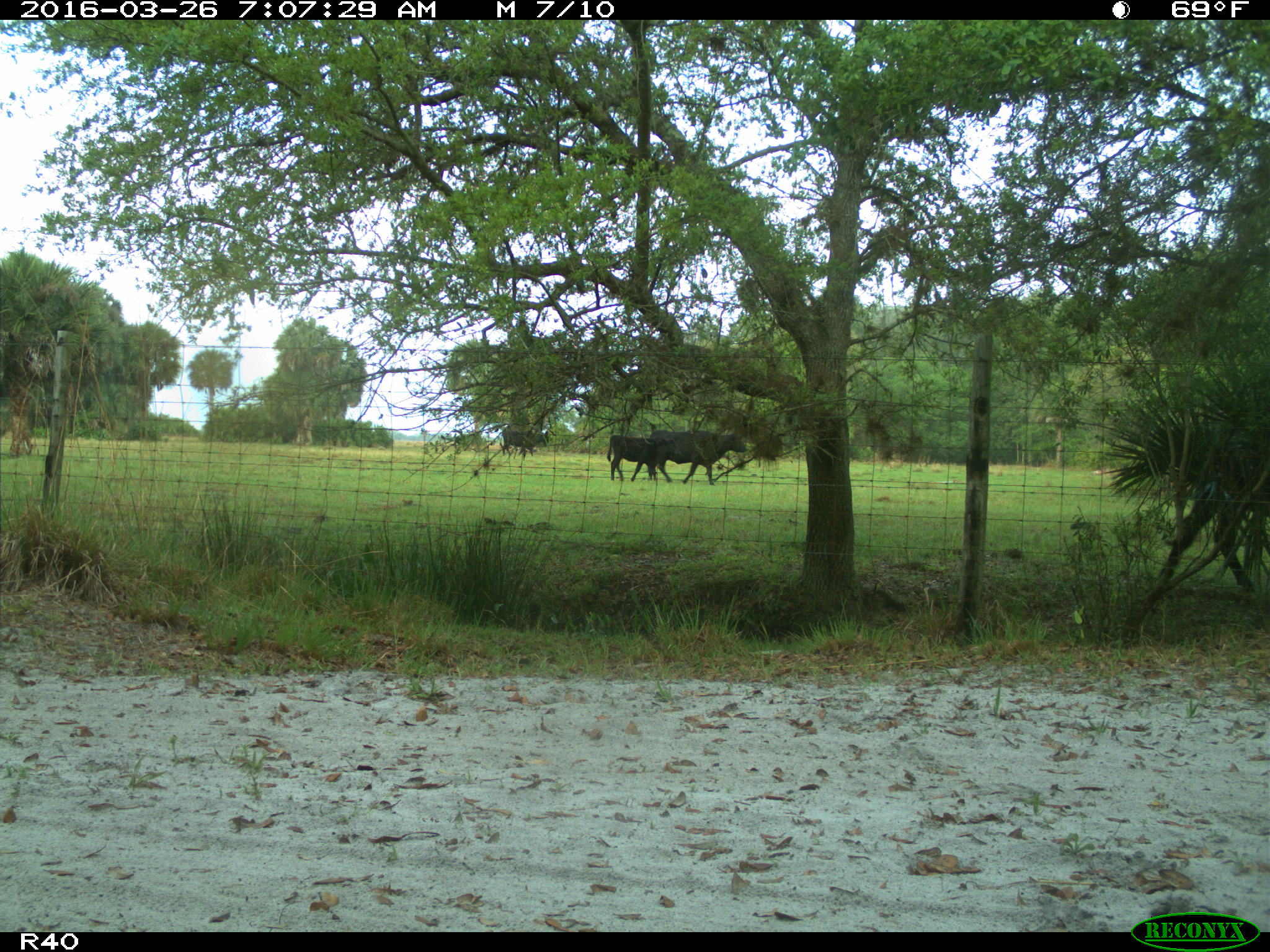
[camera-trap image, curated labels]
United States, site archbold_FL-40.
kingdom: Animalia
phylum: Chordata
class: Mammalia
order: Artiodactyla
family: Bovidae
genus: Bos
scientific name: Bos taurus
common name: domestic cow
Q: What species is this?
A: Bos taurus (domestic cow).